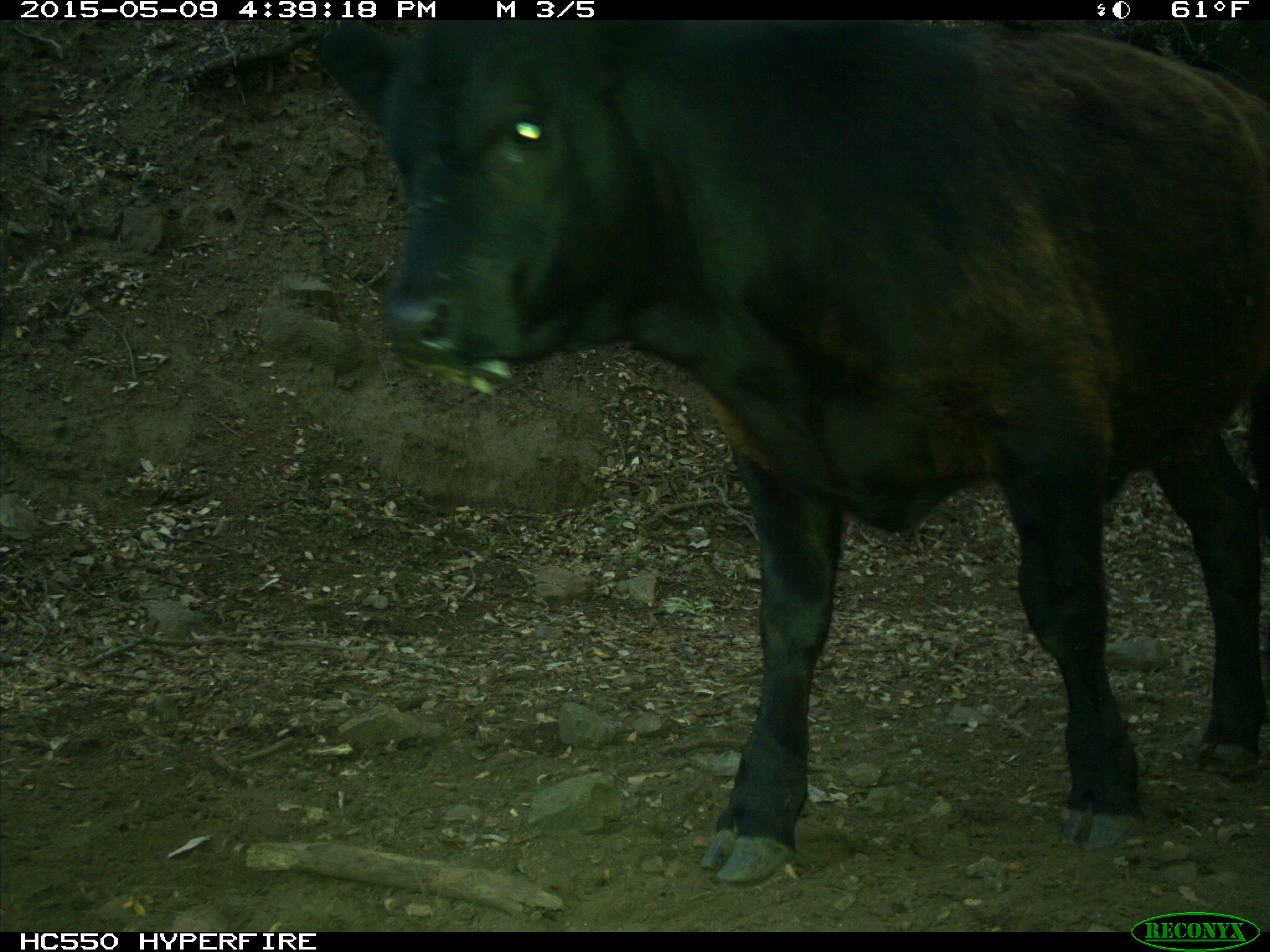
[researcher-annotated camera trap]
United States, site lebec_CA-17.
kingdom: Animalia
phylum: Chordata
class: Mammalia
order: Artiodactyla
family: Bovidae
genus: Bos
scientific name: Bos taurus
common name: domestic cow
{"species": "Bos taurus (domestic cow)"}